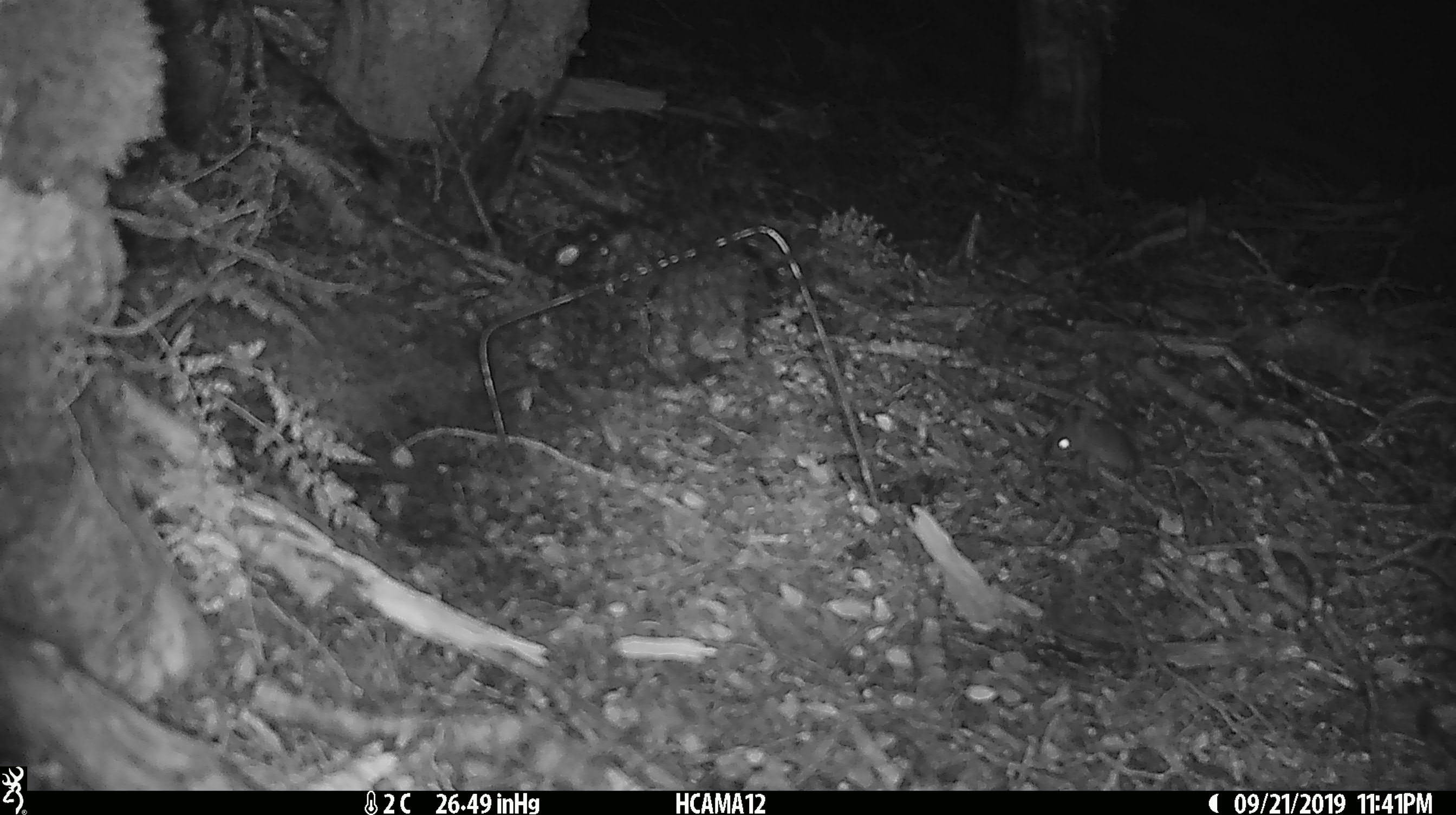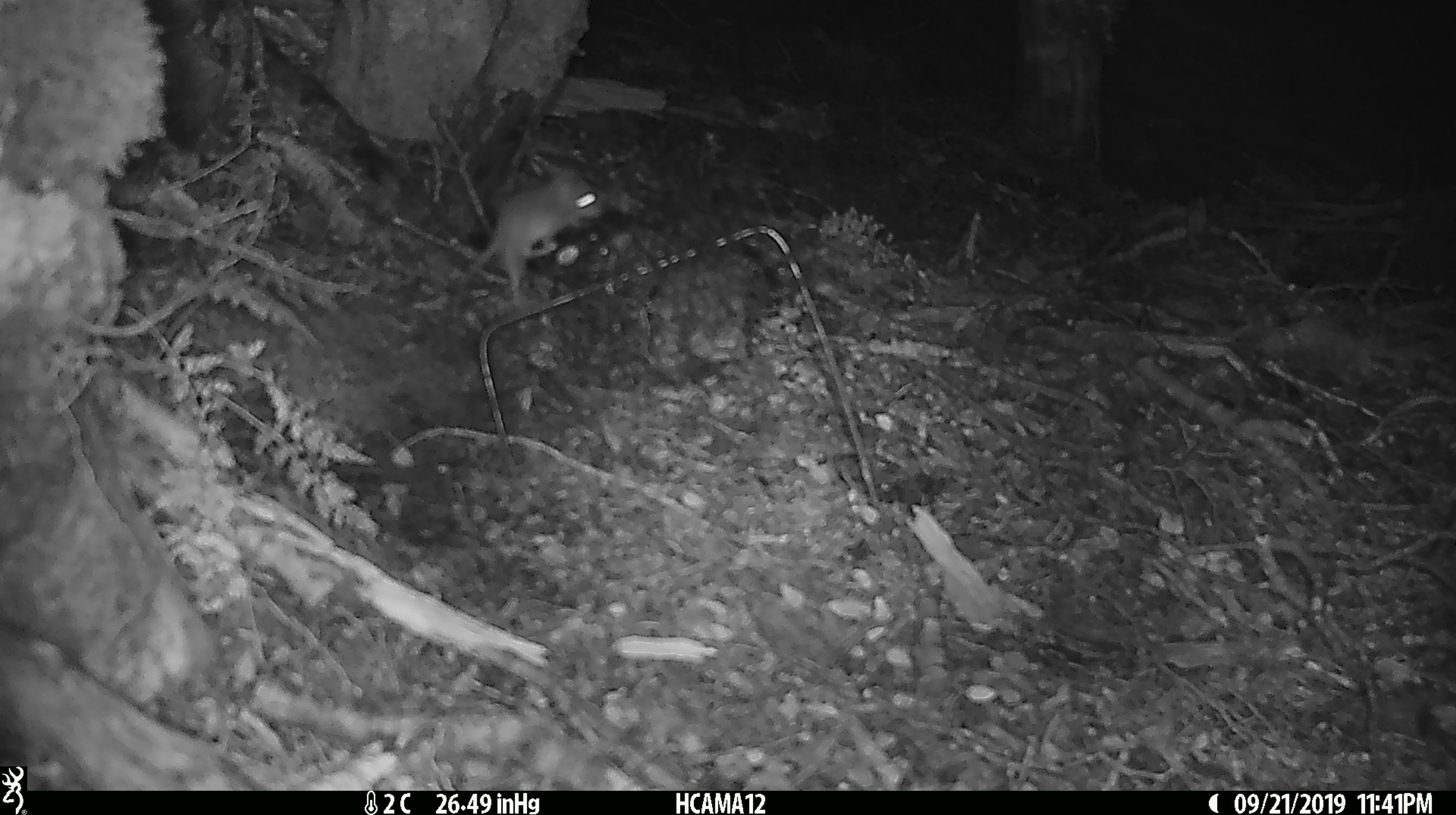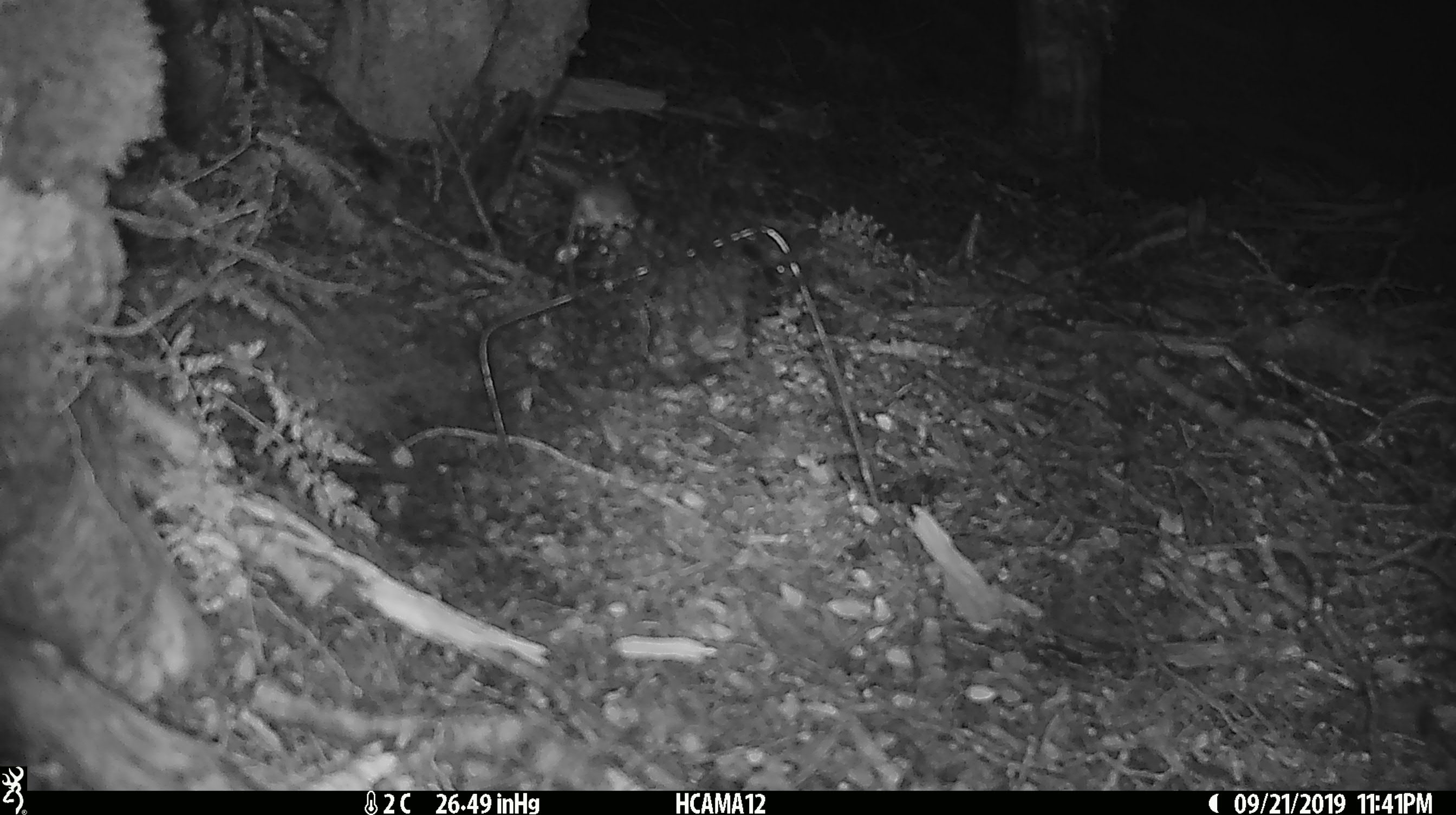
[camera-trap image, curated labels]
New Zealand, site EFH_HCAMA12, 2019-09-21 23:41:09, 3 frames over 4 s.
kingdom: Animalia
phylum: Chordata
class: Mammalia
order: Rodentia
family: Muridae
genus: Mus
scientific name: Mus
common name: mouse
Mouse (Mus).